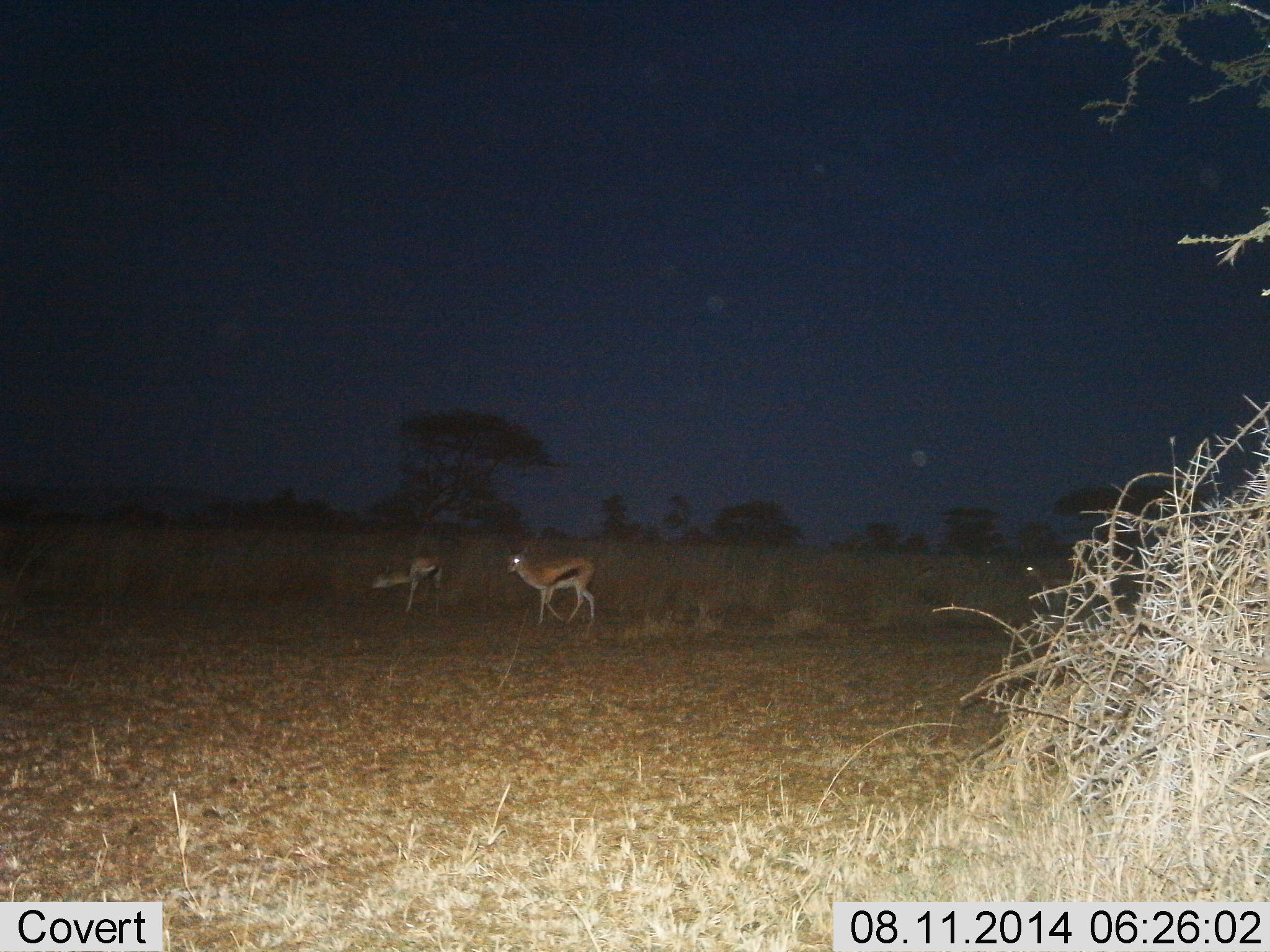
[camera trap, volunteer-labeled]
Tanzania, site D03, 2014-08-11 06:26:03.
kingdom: Animalia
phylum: Chordata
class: Mammalia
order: Artiodactyla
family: Bovidae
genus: Eudorcas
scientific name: Eudorcas thomsonii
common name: thomson's gazelle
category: gazellethomsons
Gazellethomsons (thomson's gazelle) (Eudorcas thomsonii), count 2. Behavior (volunteer vote fractions): standing 50%, resting 10%, moving 50%, interacting 0%. Young present (vote fraction): 0%. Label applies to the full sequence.